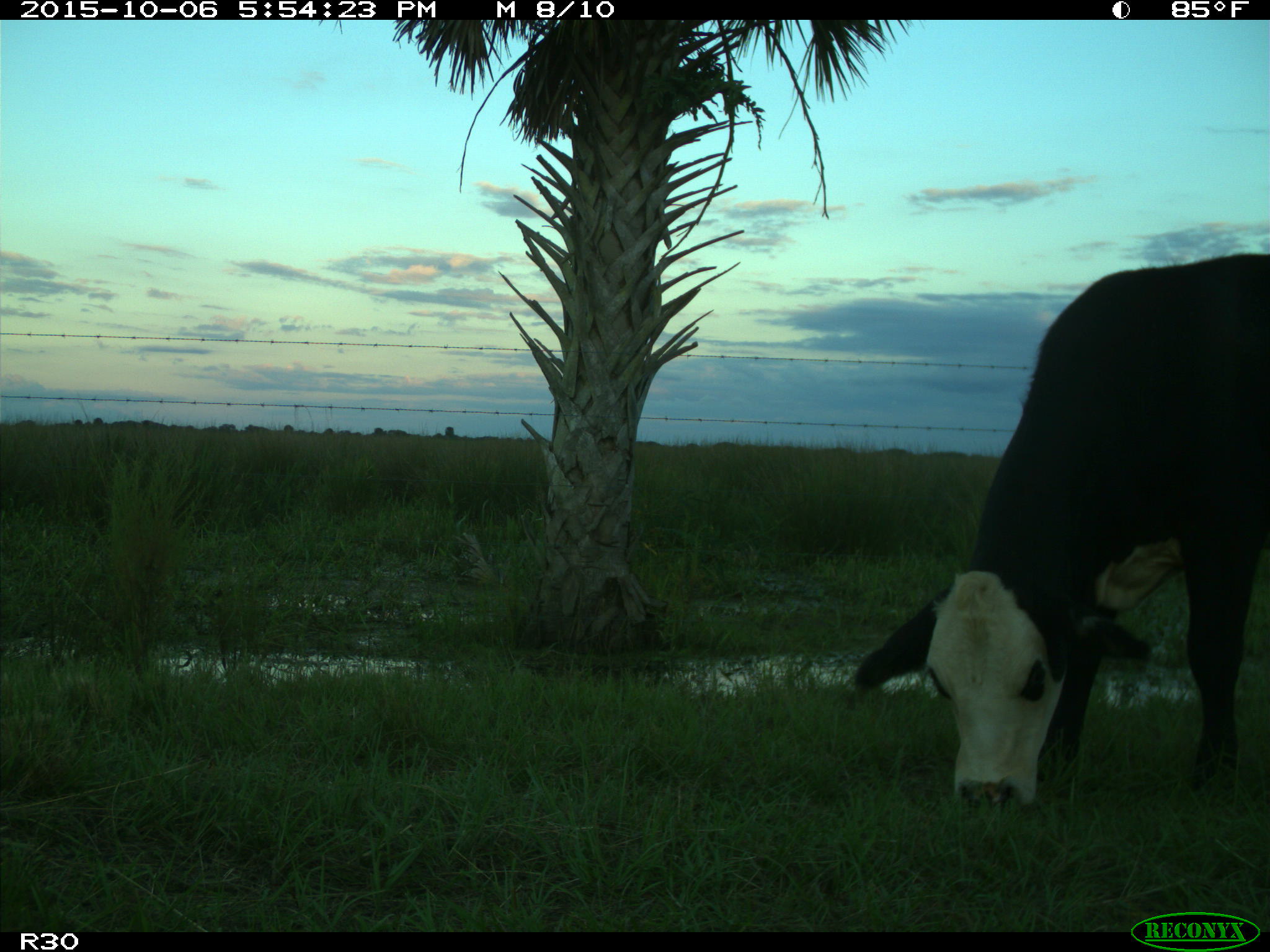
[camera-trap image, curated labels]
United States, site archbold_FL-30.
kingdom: Animalia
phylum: Chordata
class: Mammalia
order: Artiodactyla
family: Bovidae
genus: Bos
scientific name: Bos taurus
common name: domestic cow